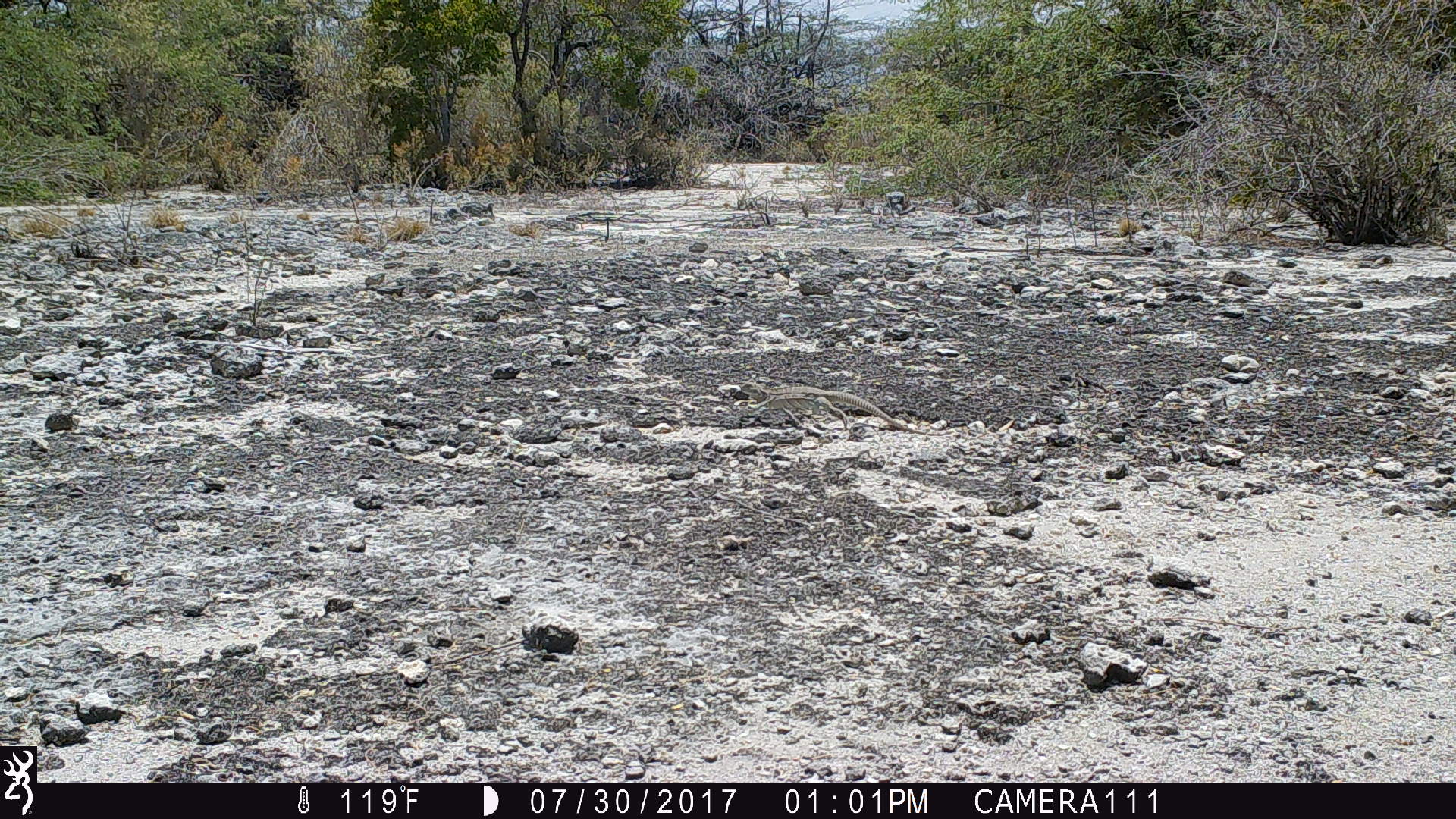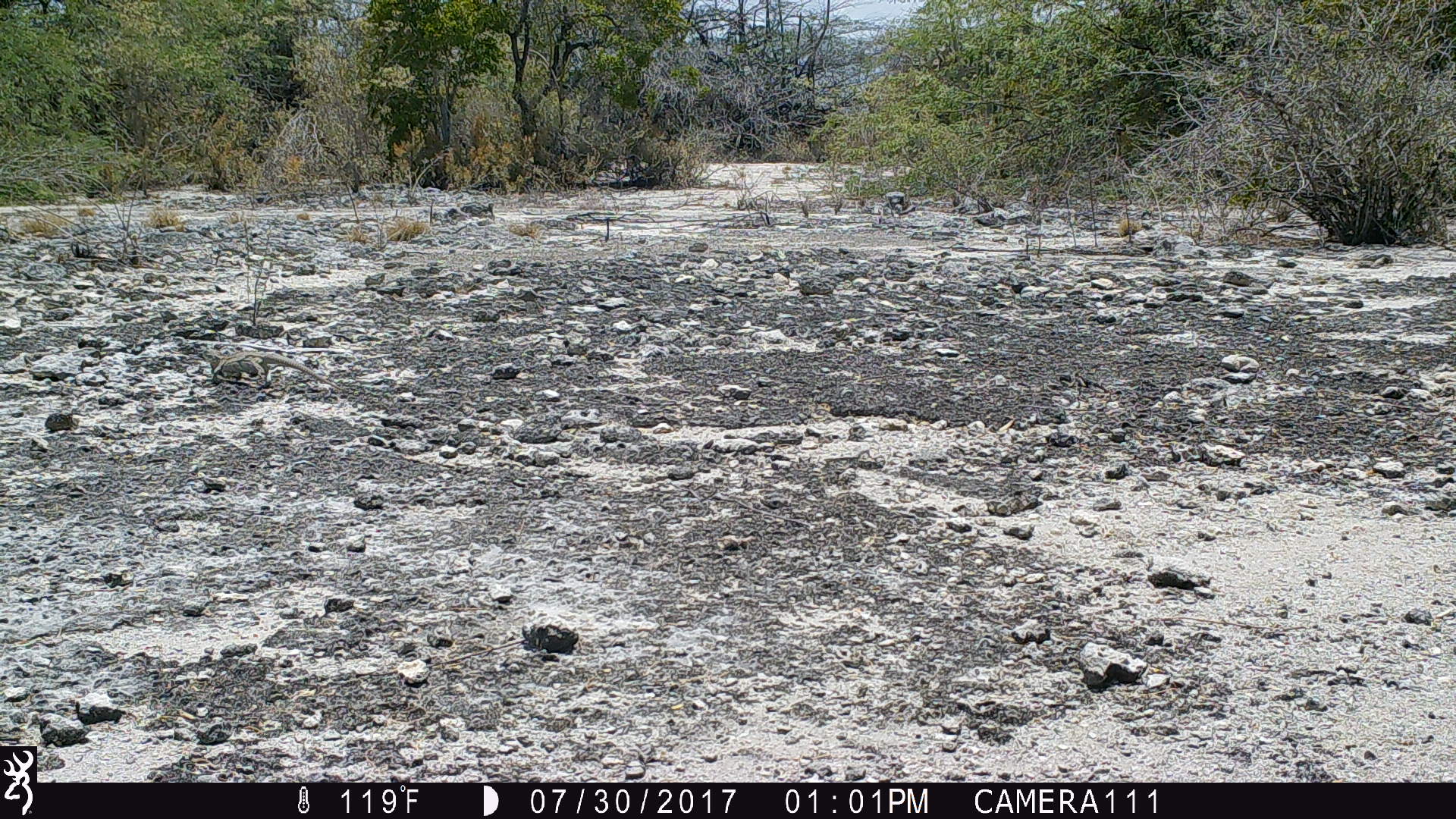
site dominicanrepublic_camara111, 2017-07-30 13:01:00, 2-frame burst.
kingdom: Animalia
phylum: Chordata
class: Reptilia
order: Squamata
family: Iguanidae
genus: Iguana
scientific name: Iguana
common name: typical iguanas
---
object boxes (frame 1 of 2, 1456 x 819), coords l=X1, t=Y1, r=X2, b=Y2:
iguana: l=733, t=375, r=939, b=450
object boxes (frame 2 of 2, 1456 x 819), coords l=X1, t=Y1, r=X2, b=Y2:
iguana: l=194, t=341, r=359, b=398